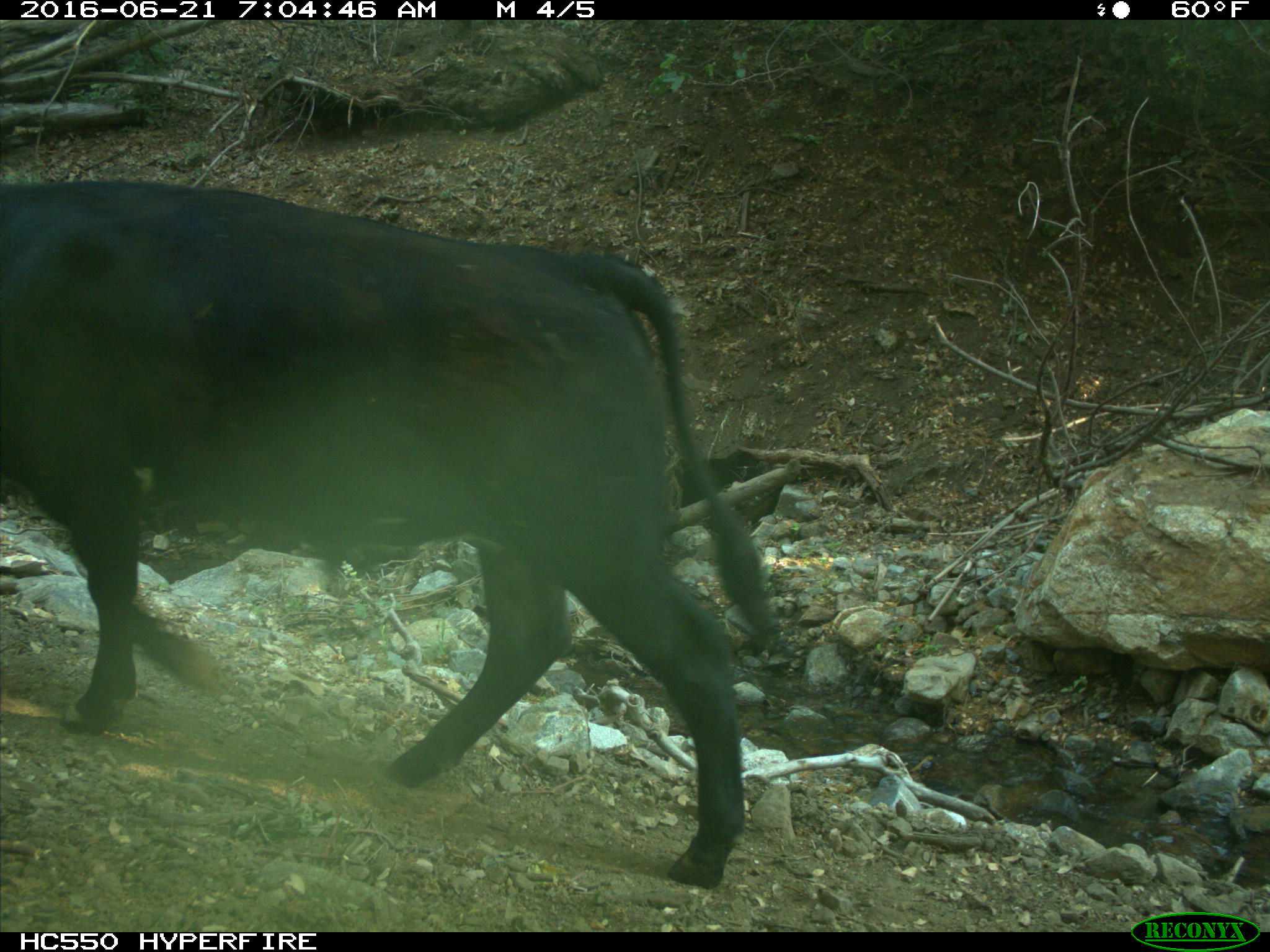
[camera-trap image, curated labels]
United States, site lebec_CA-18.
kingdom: Animalia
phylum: Chordata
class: Mammalia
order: Artiodactyla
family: Bovidae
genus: Bos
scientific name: Bos taurus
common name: domestic cow